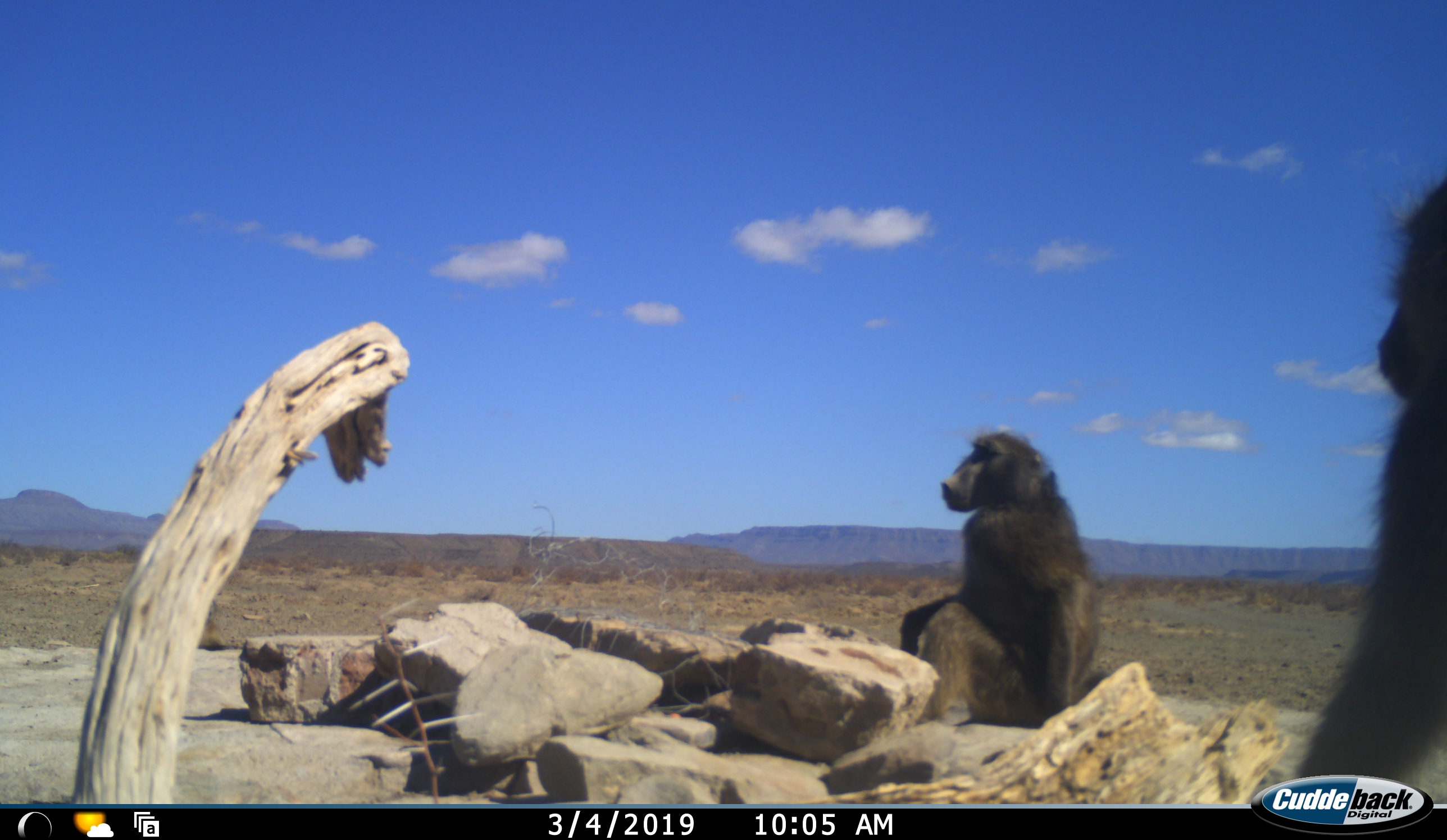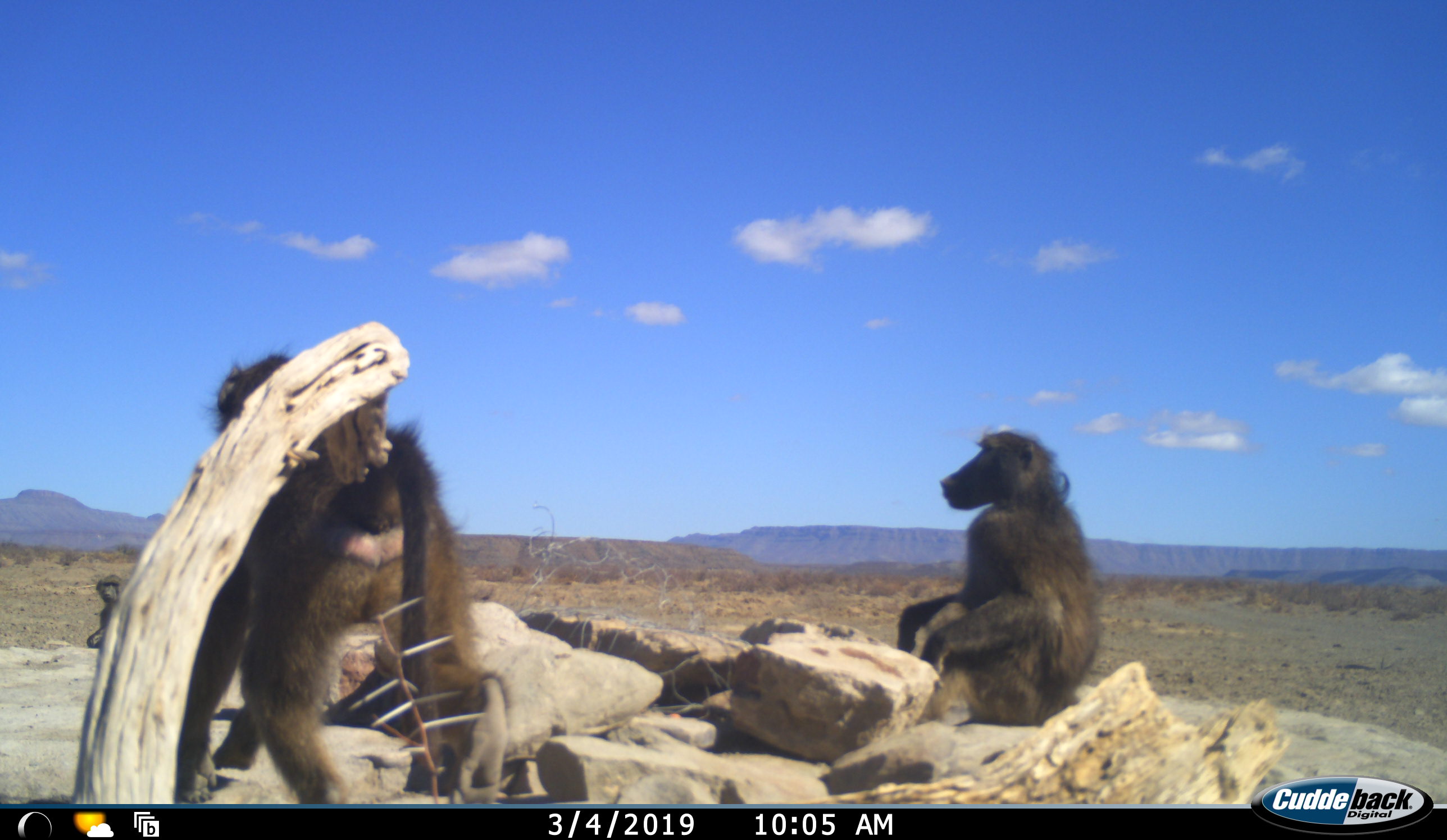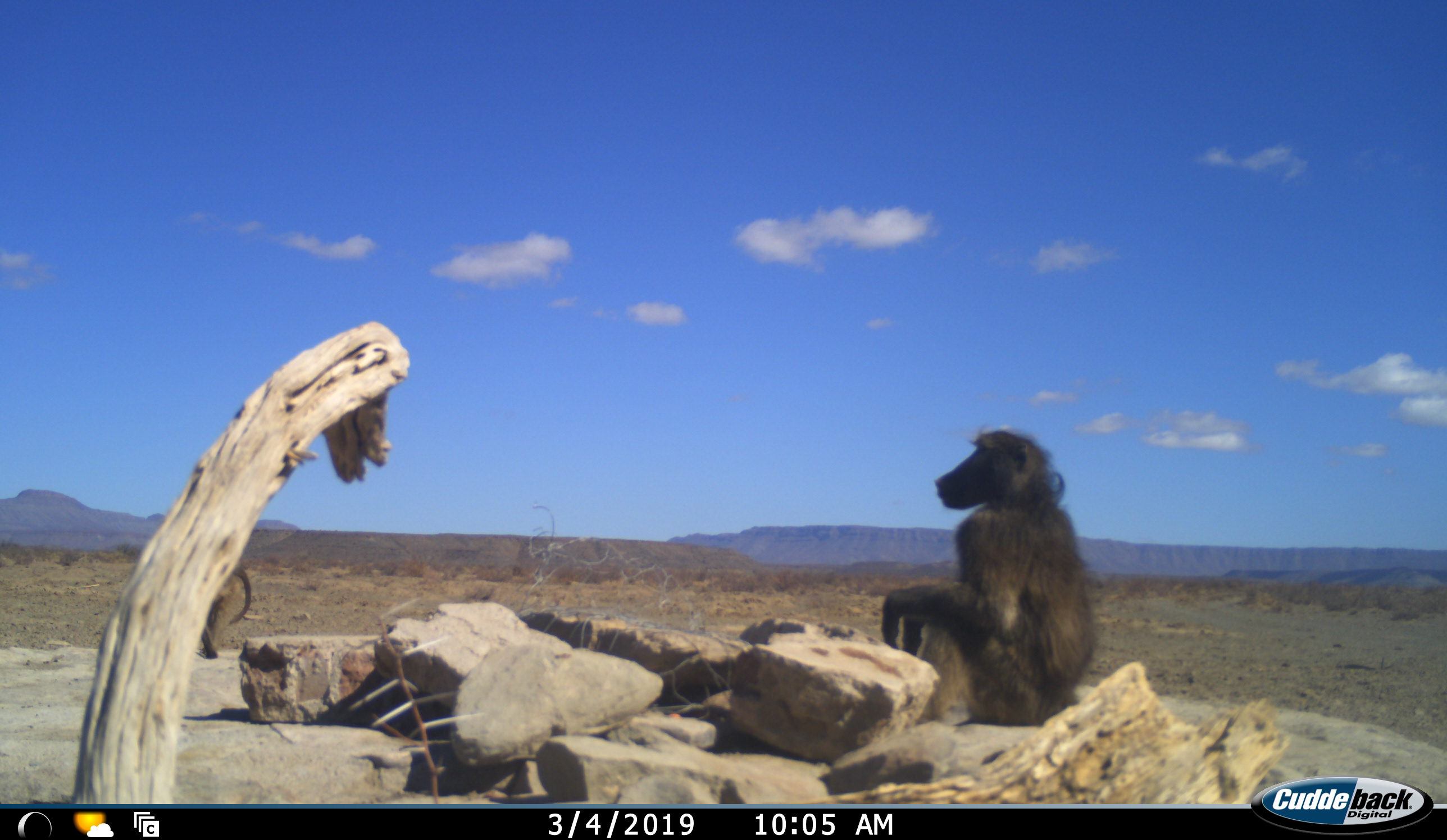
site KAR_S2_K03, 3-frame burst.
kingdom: Animalia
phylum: Chordata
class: Mammalia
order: Primates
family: Cercopithecidae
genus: Papio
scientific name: Papio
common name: baboon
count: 3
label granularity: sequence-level